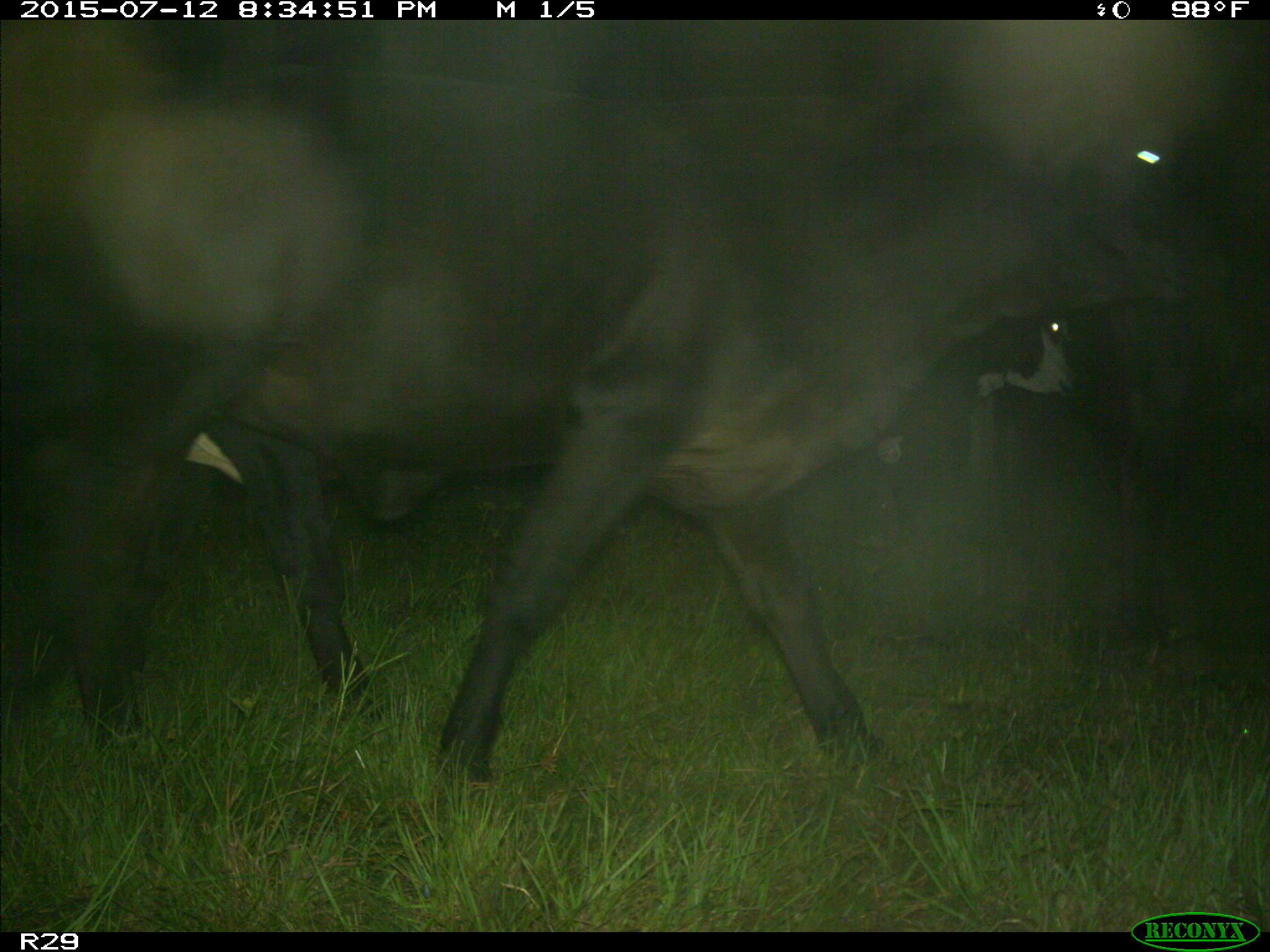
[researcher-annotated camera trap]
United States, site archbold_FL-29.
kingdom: Animalia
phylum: Chordata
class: Mammalia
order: Artiodactyla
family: Bovidae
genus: Bos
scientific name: Bos taurus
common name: domestic cow